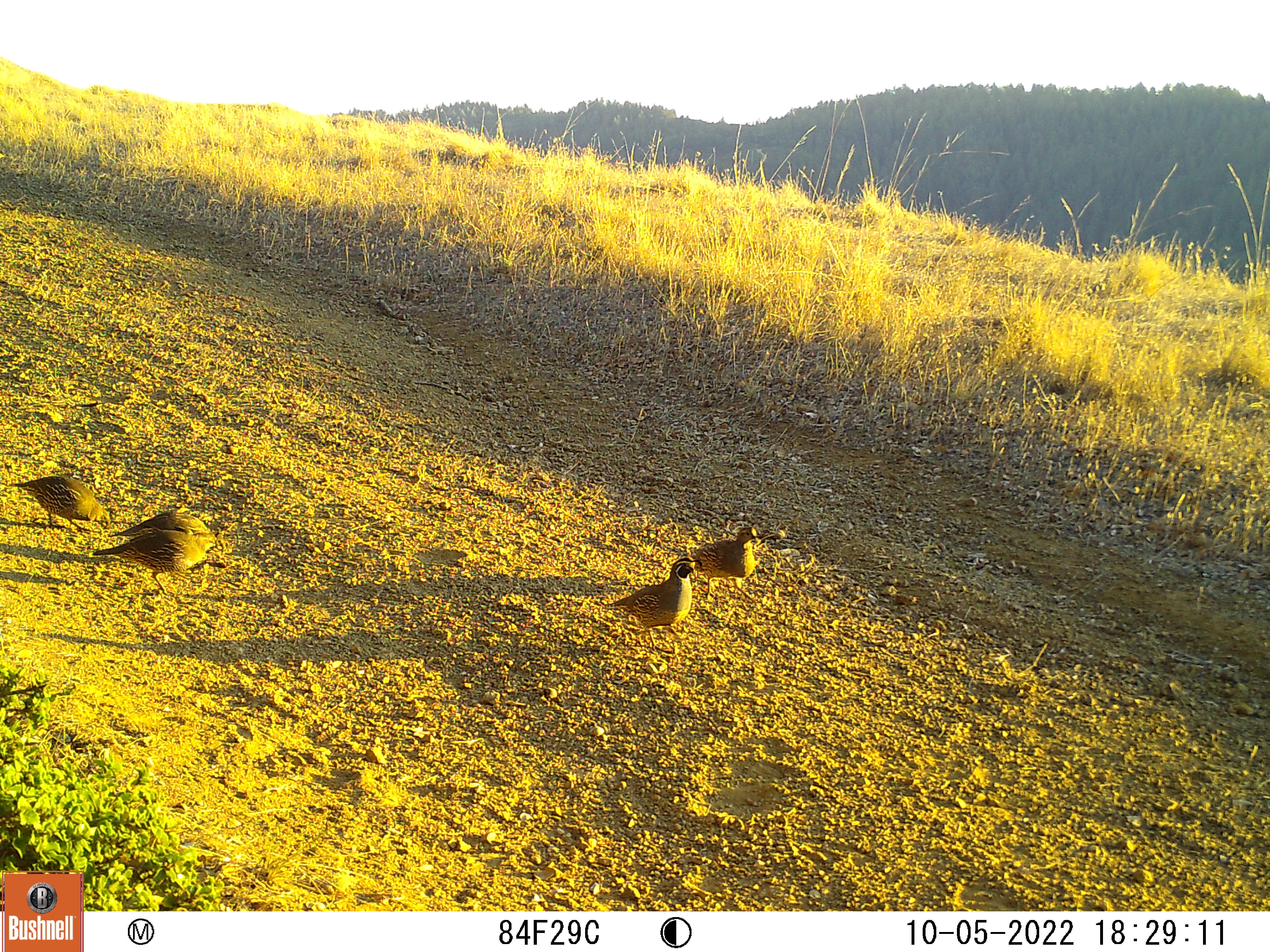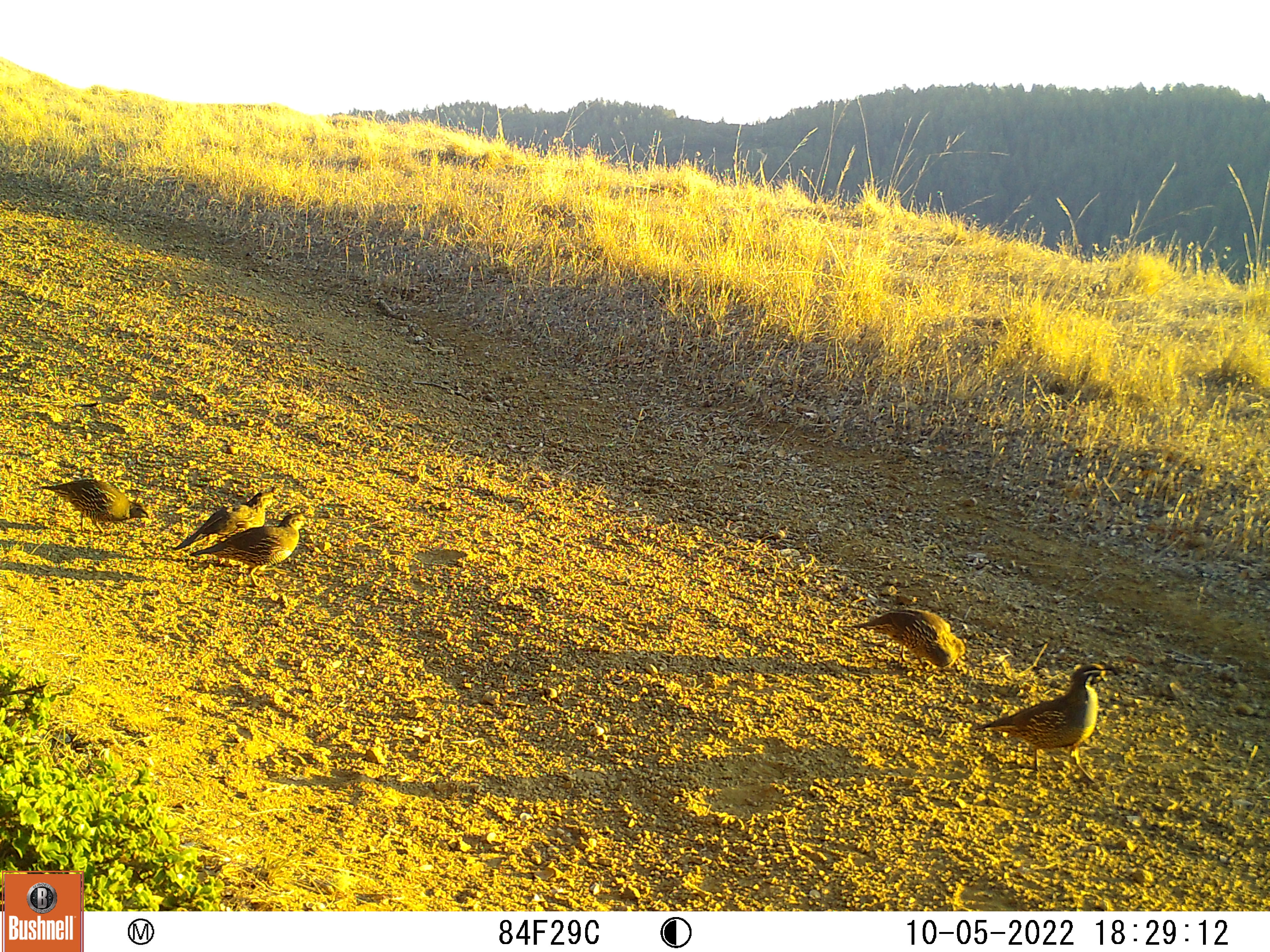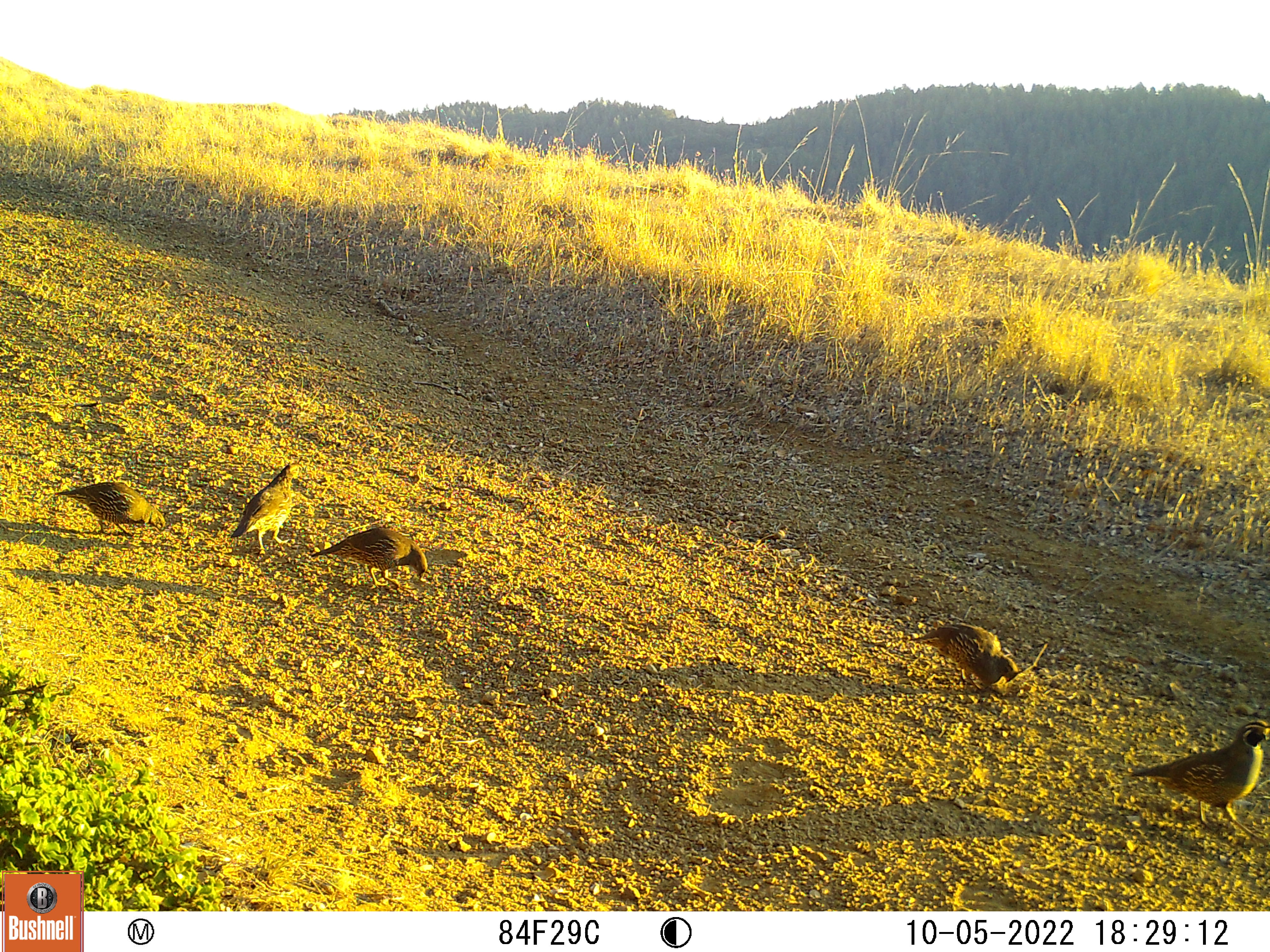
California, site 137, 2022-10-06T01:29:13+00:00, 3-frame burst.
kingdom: Animalia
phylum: Chordata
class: Aves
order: Galliformes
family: Odontophoridae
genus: Callipepla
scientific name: Callipepla californica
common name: california quail